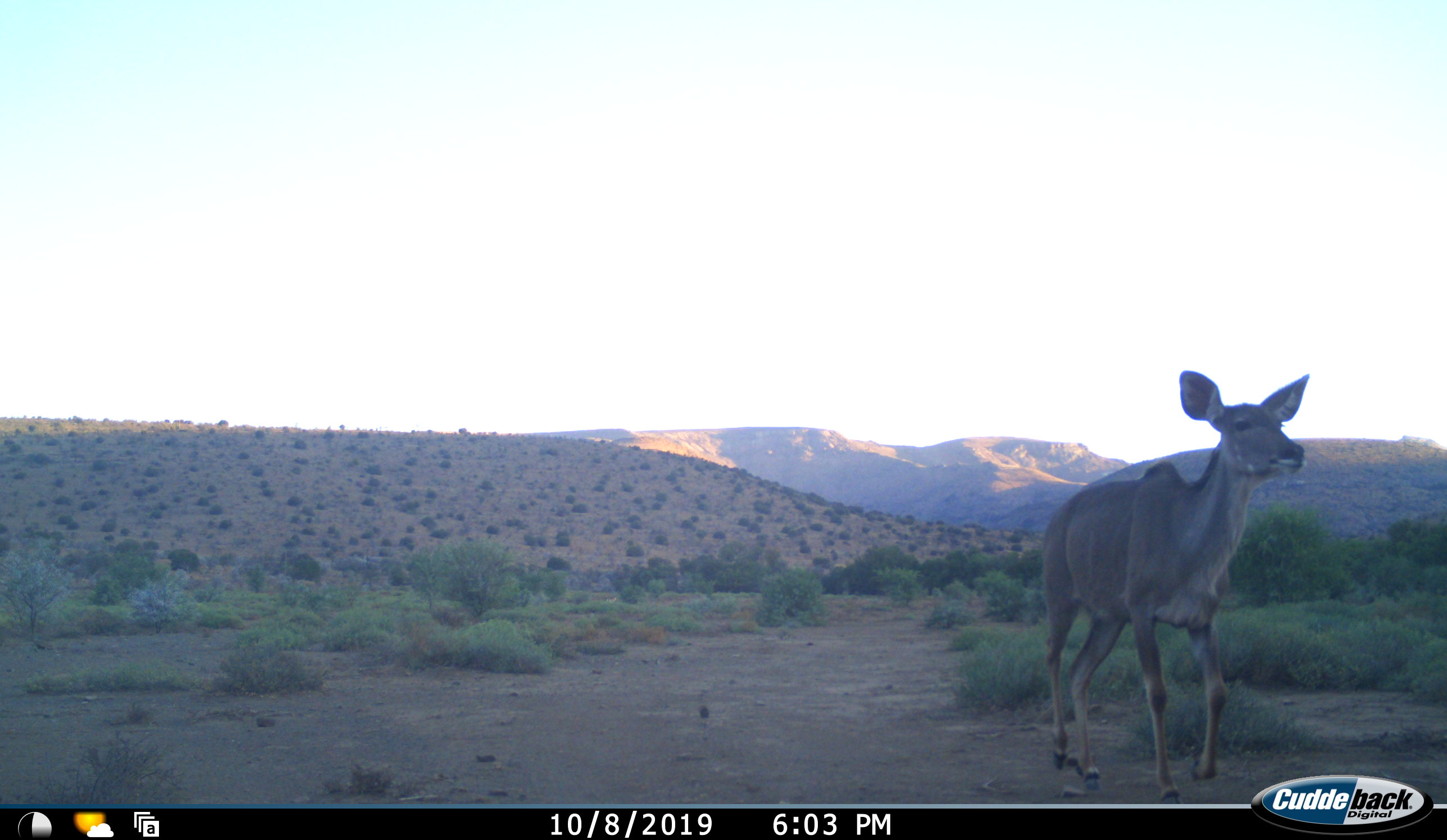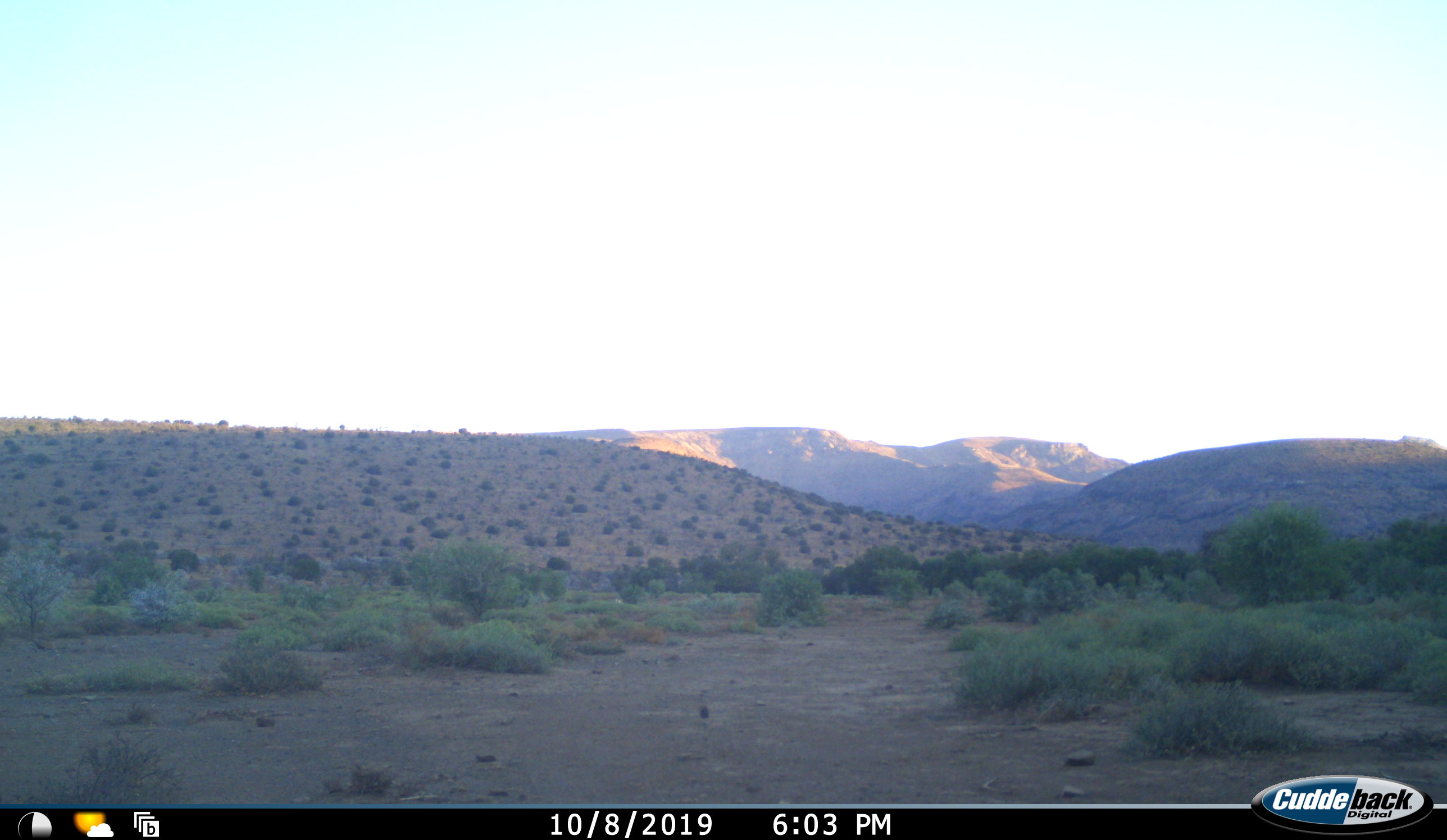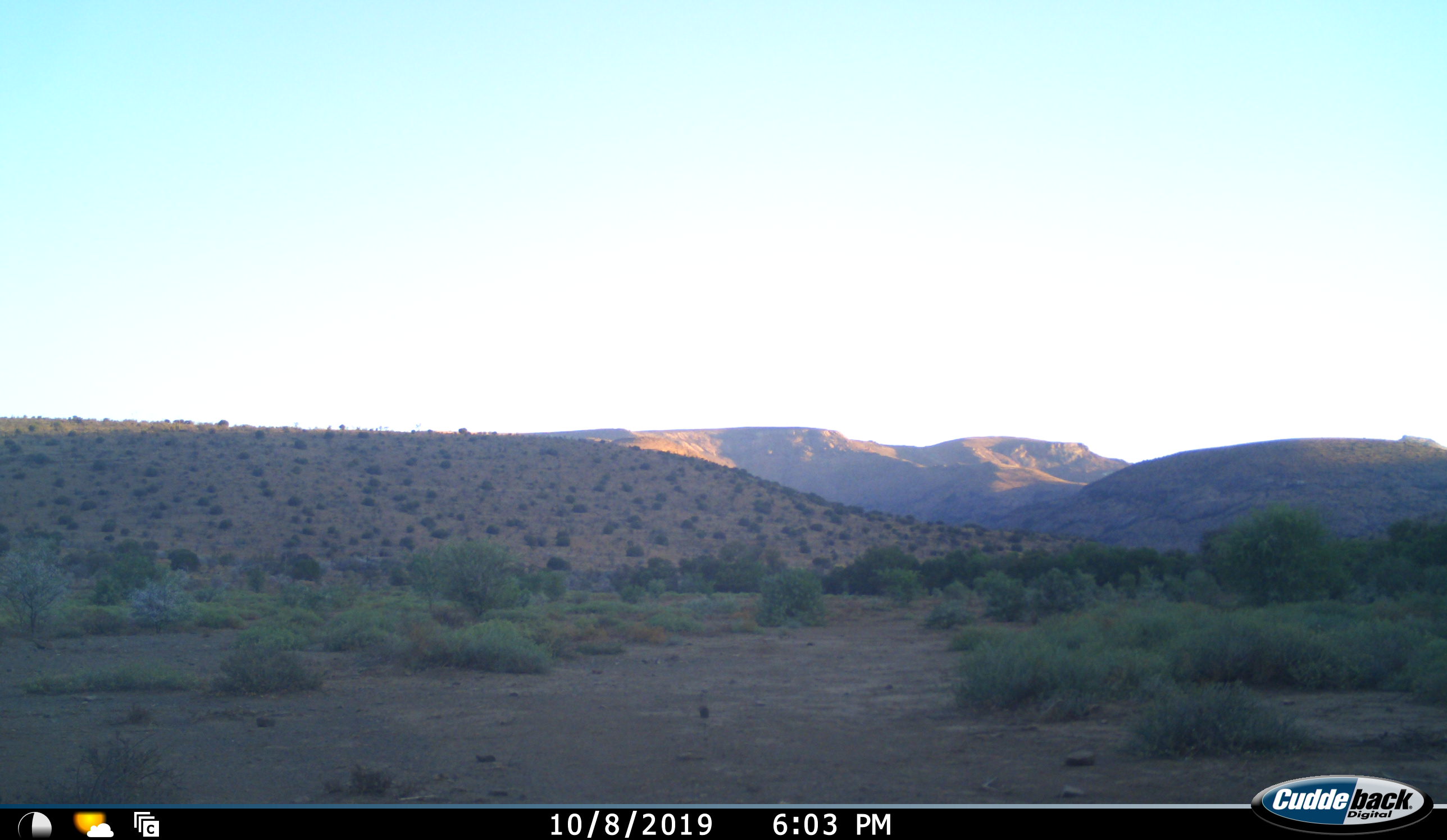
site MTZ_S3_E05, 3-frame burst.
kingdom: Animalia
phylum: Chordata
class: Mammalia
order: Artiodactyla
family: Bovidae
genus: Tragelaphus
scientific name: Tragelaphus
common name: kudu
Kudu (Tragelaphus), count 1. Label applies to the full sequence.